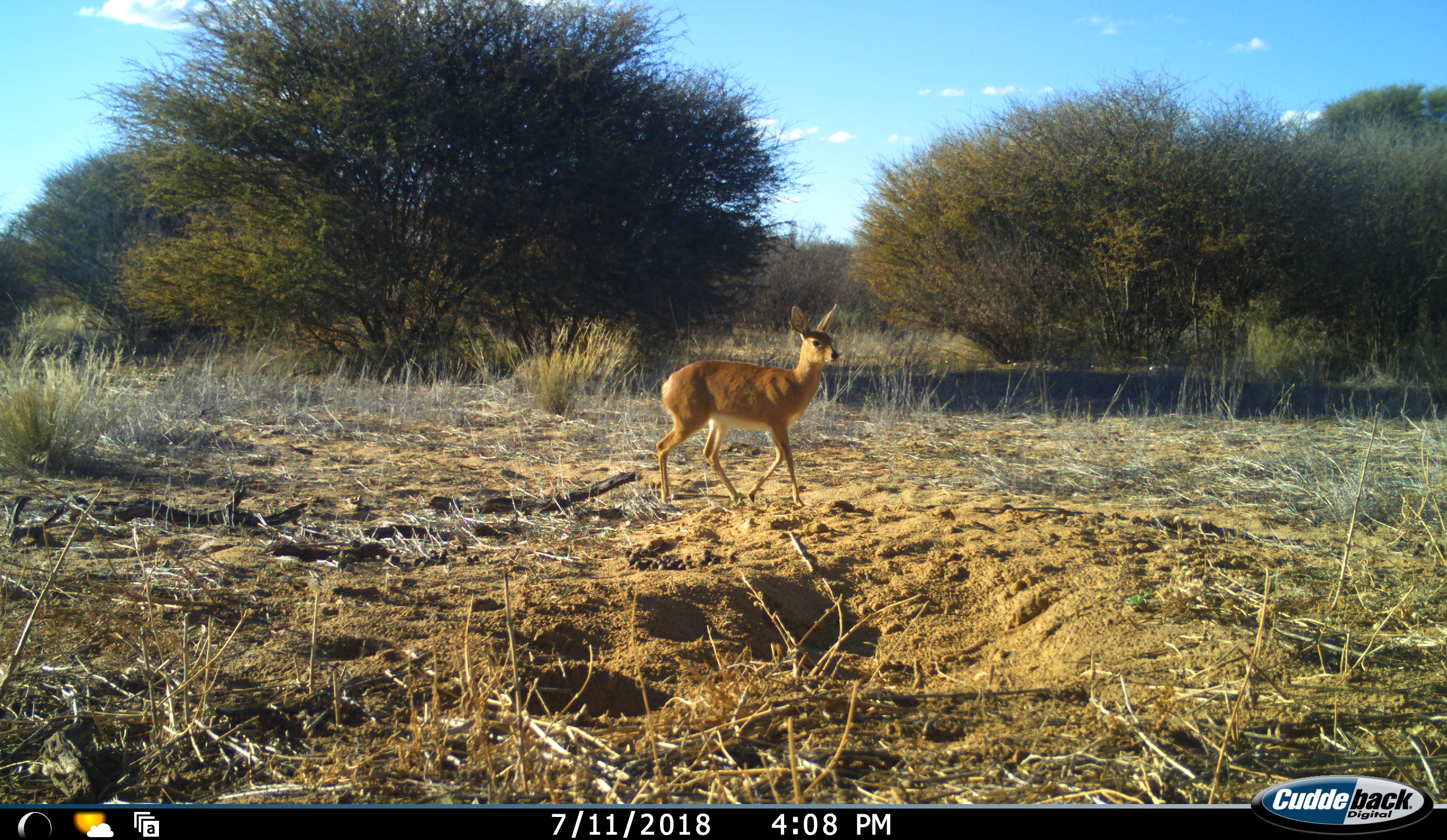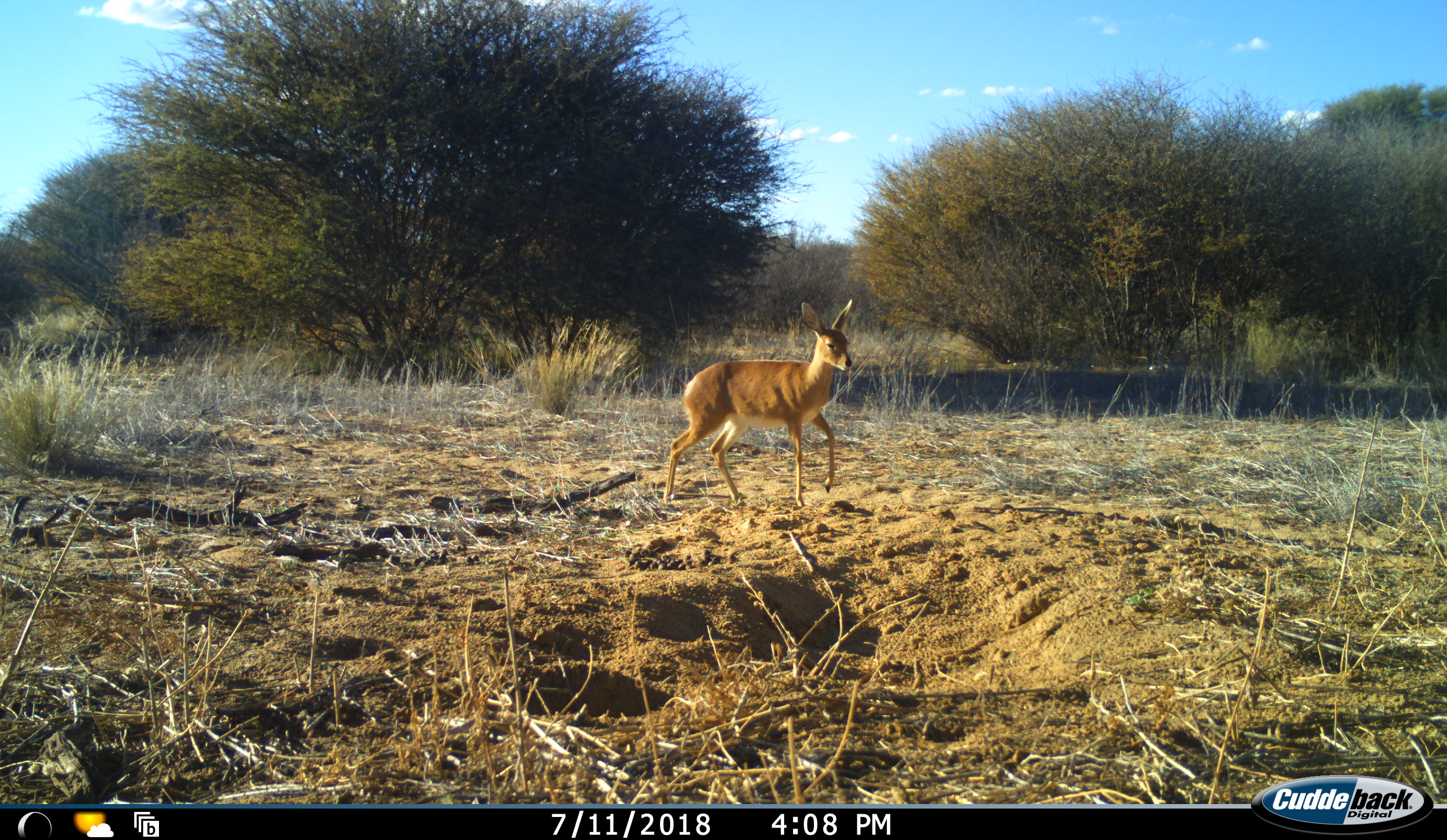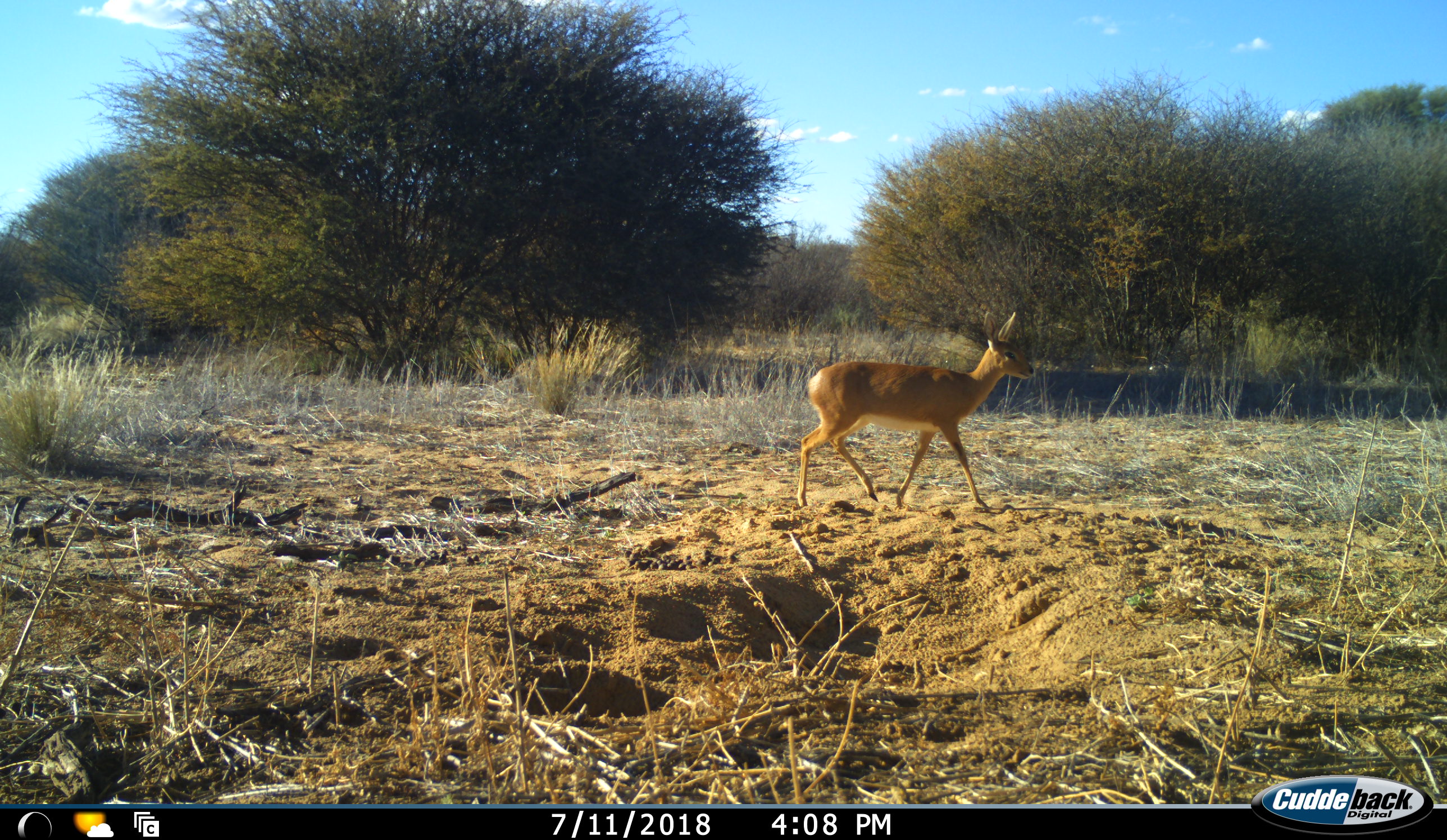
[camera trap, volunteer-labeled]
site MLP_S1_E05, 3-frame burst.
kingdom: Animalia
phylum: Chordata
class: Mammalia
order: Artiodactyla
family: Bovidae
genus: Raphicerus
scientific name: Raphicerus campestris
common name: steenbok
Steenbok (Raphicerus campestris), count 1. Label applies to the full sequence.